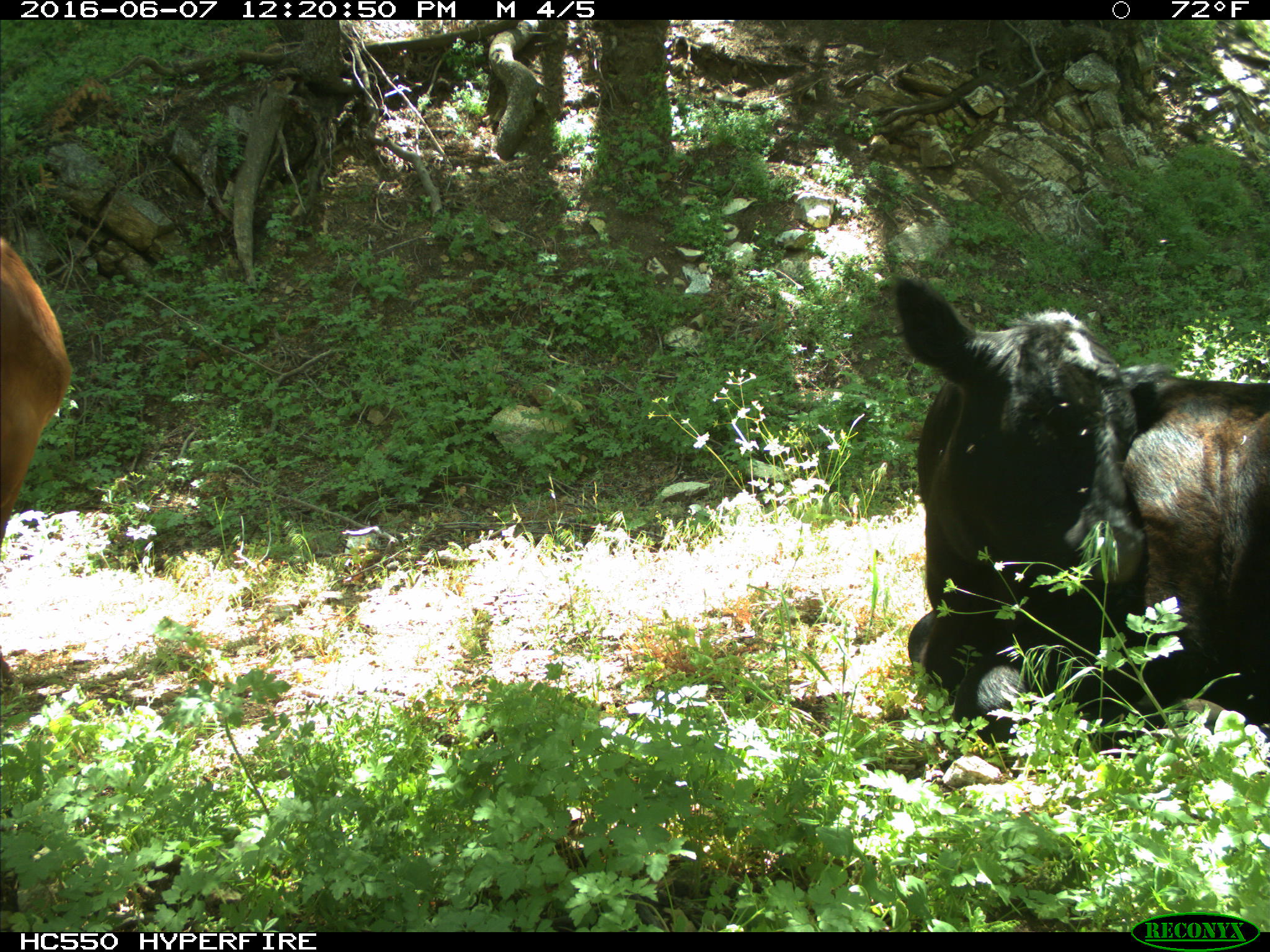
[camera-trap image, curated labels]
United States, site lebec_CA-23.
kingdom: Animalia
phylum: Chordata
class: Mammalia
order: Artiodactyla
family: Bovidae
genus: Bos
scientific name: Bos taurus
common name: domestic cow